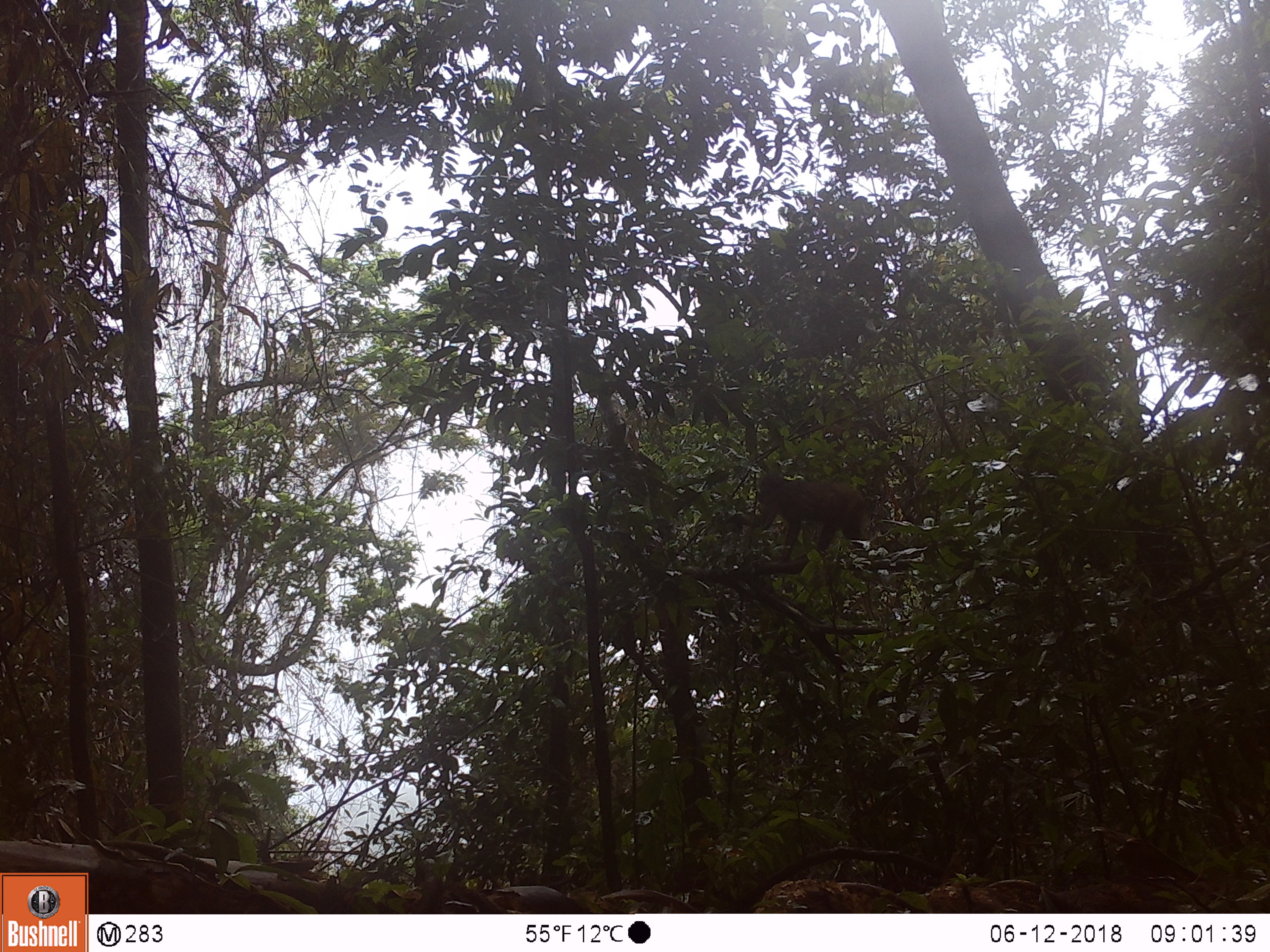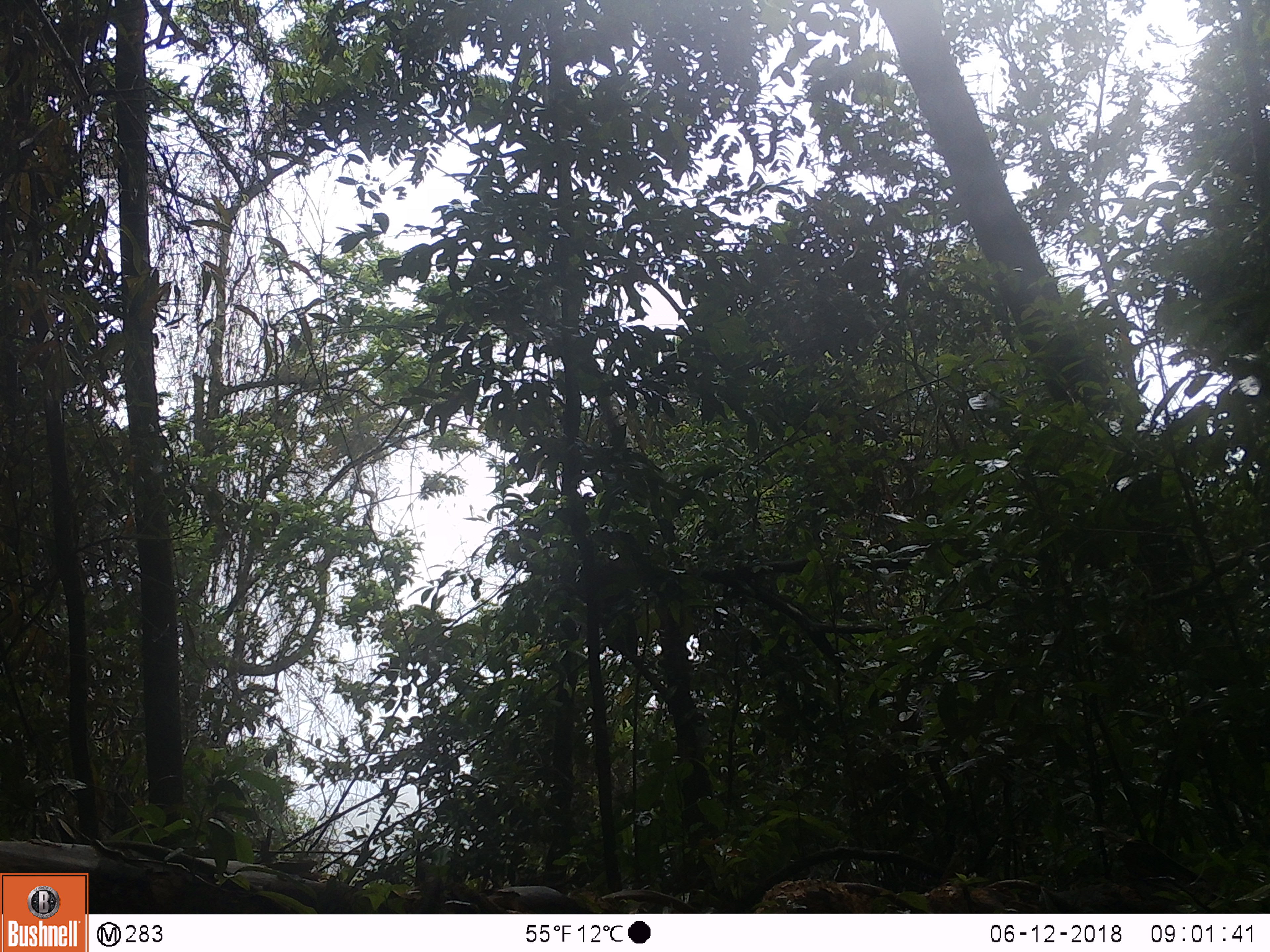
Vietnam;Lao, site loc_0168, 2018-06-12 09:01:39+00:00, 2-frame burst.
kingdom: Animalia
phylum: Chordata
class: Mammalia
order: Primates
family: Cercopithecidae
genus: Macaca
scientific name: Macaca arctoides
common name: stump-tailed macaque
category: stump tailed macaque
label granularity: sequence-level